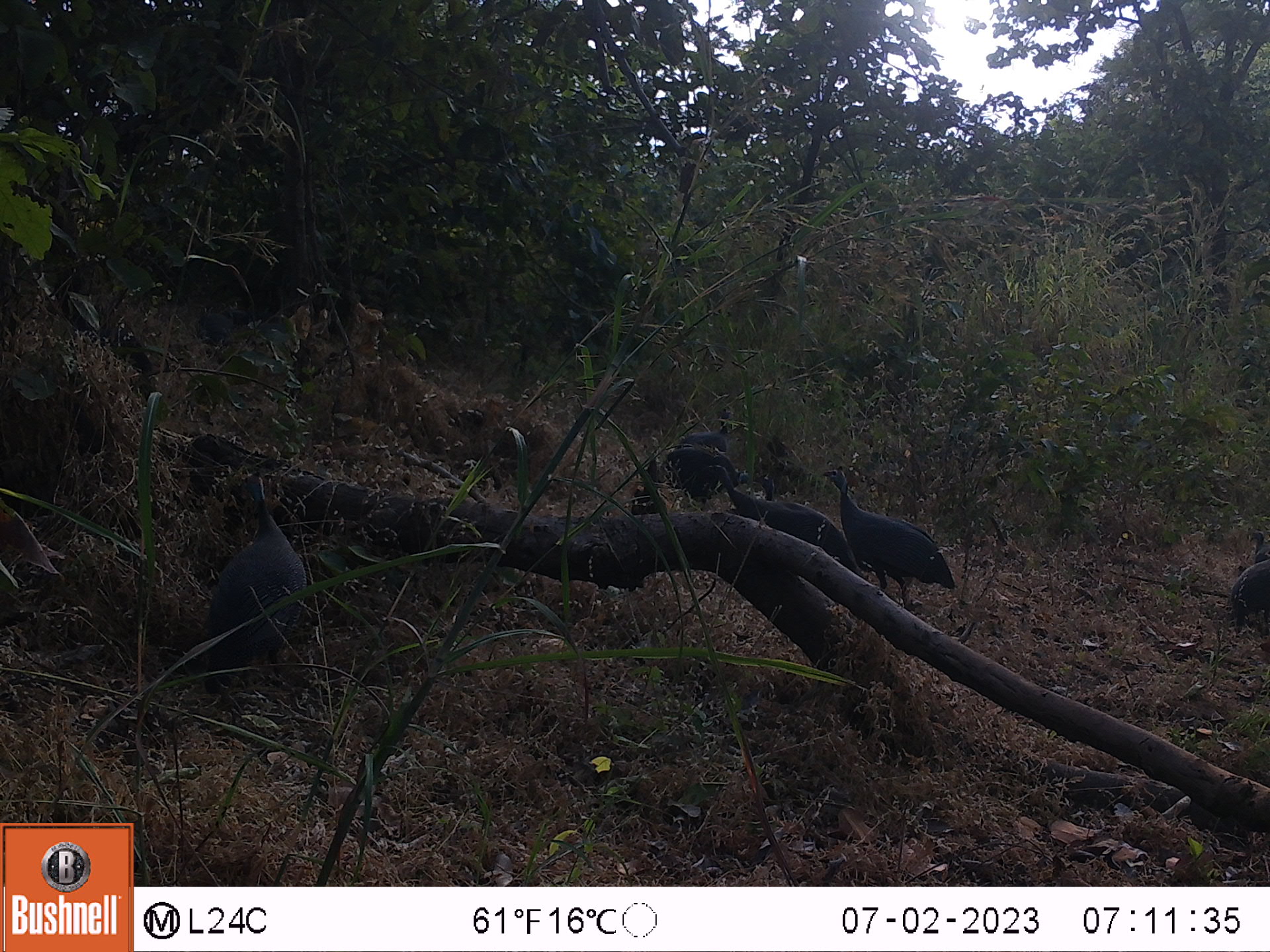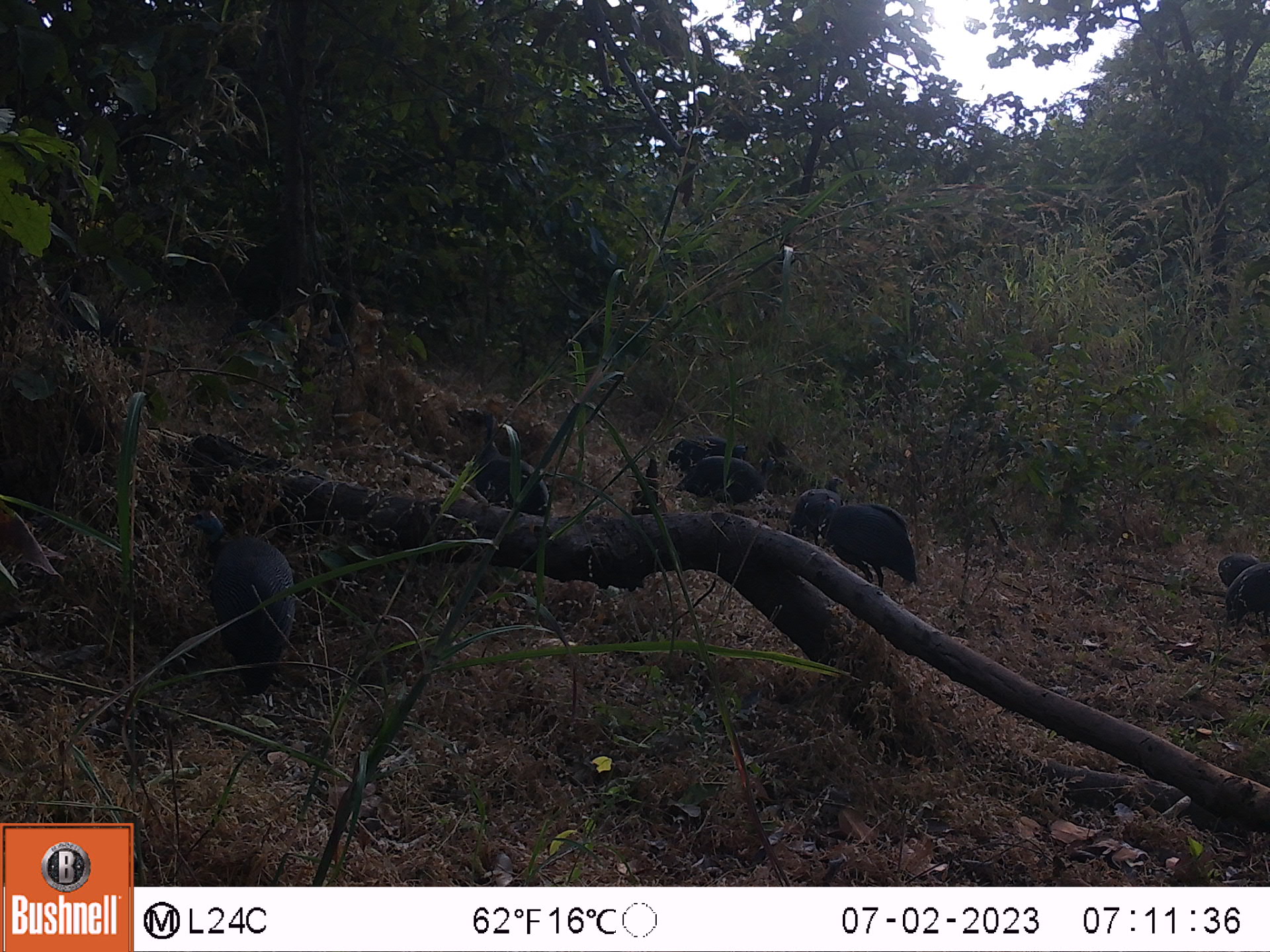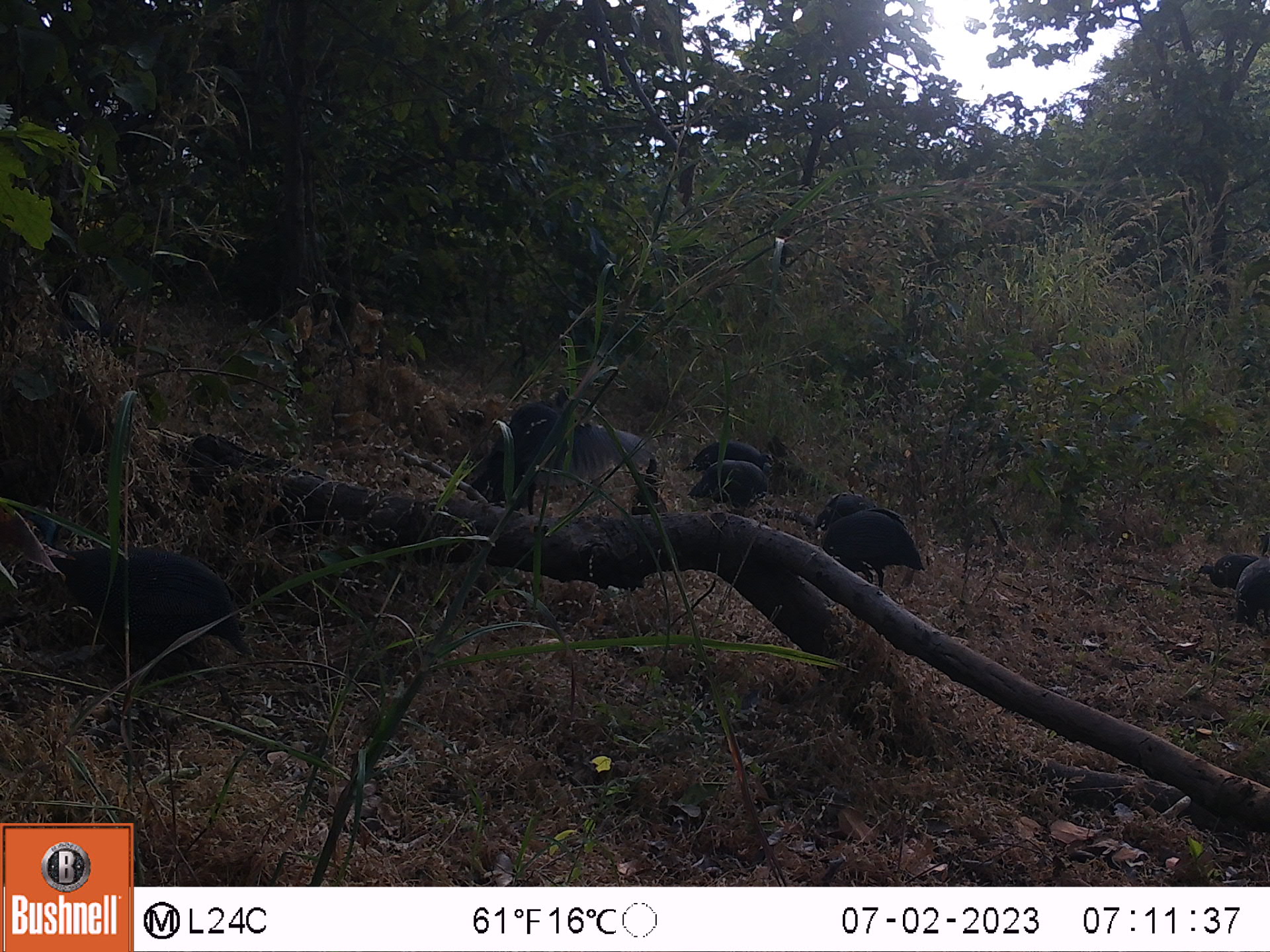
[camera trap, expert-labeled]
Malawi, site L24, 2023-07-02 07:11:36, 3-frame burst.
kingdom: Animalia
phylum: Chordata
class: Aves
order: Galliformes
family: Numididae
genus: Numida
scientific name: Numida meleagris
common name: helmeted guineafowl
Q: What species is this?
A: Helmeted guineafowl (Numida meleagris).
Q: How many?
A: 5.